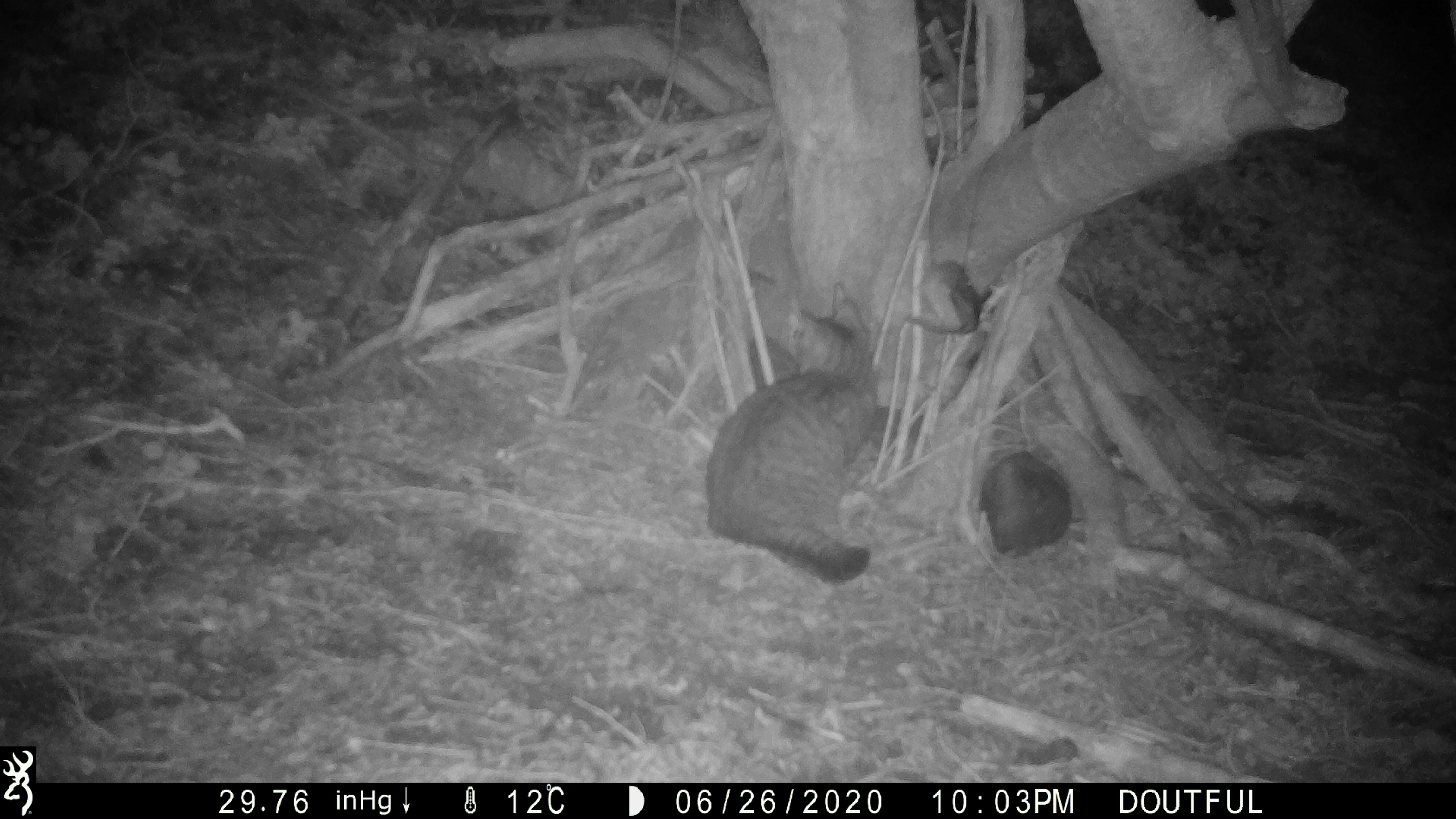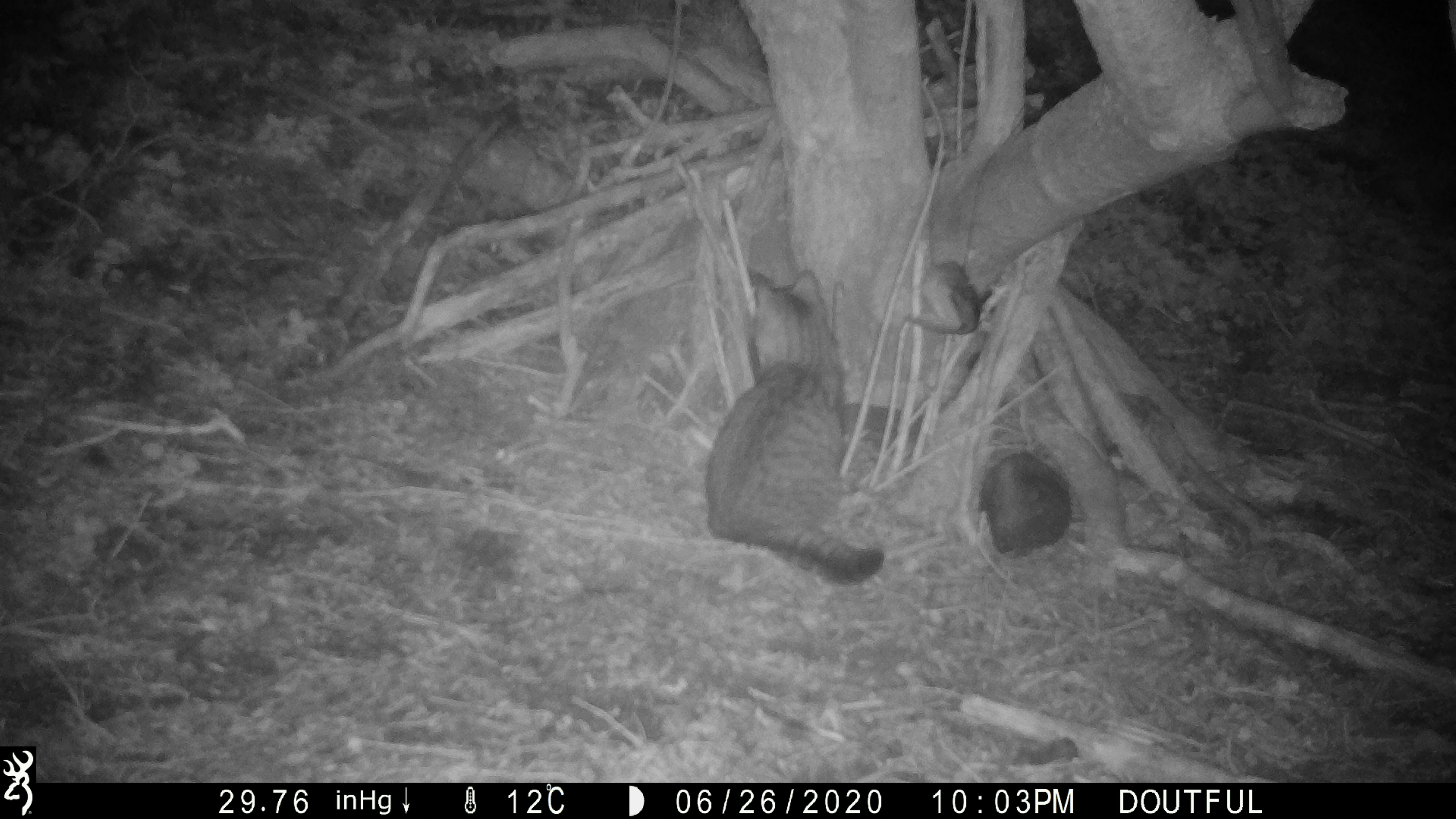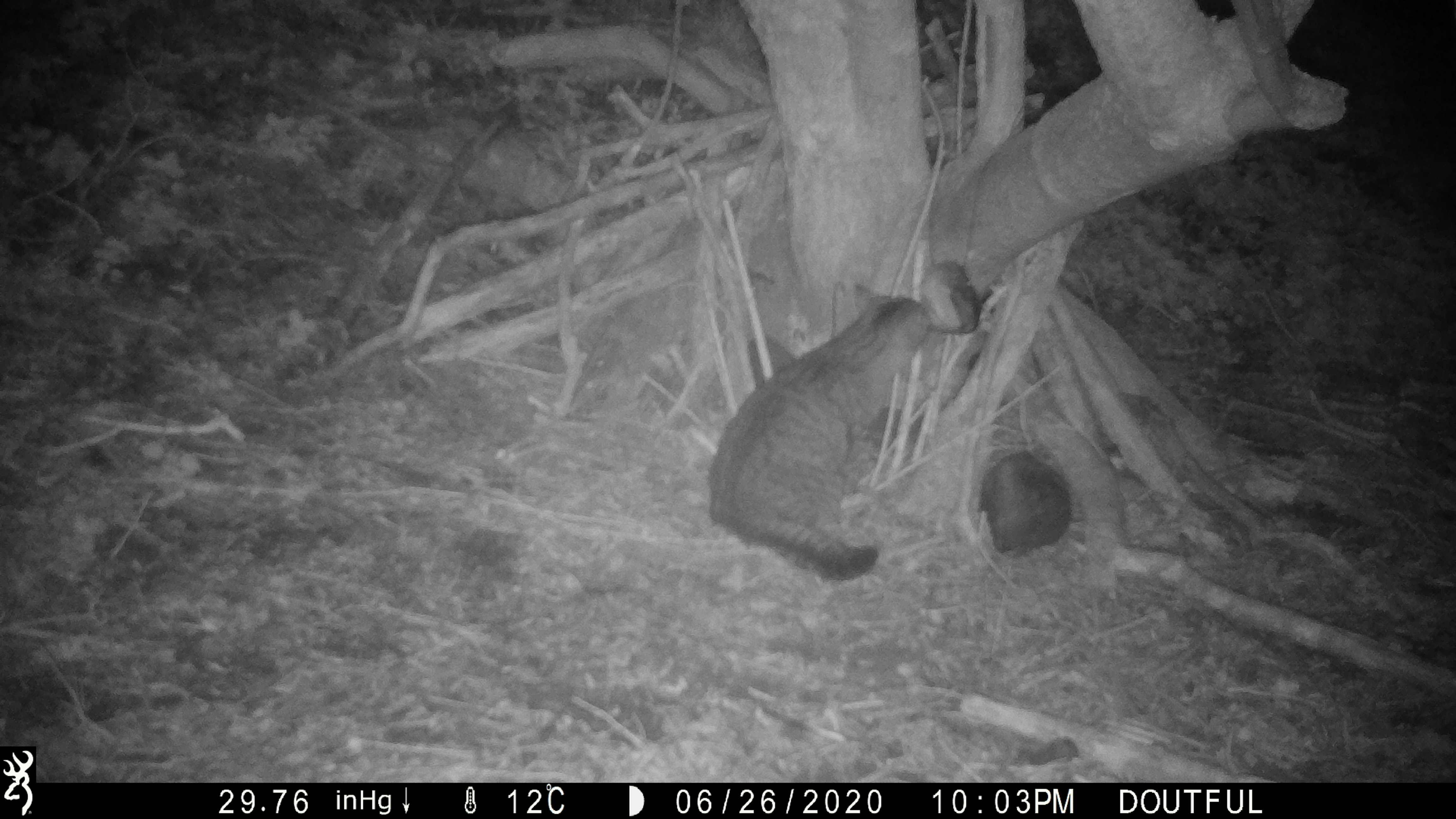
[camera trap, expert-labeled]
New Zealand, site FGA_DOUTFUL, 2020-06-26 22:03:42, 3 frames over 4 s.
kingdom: Animalia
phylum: Chordata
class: Mammalia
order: Carnivora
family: Felidae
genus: Felis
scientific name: Felis catus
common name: domestic cat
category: cat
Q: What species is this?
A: Cat (domestic cat) (Felis catus).